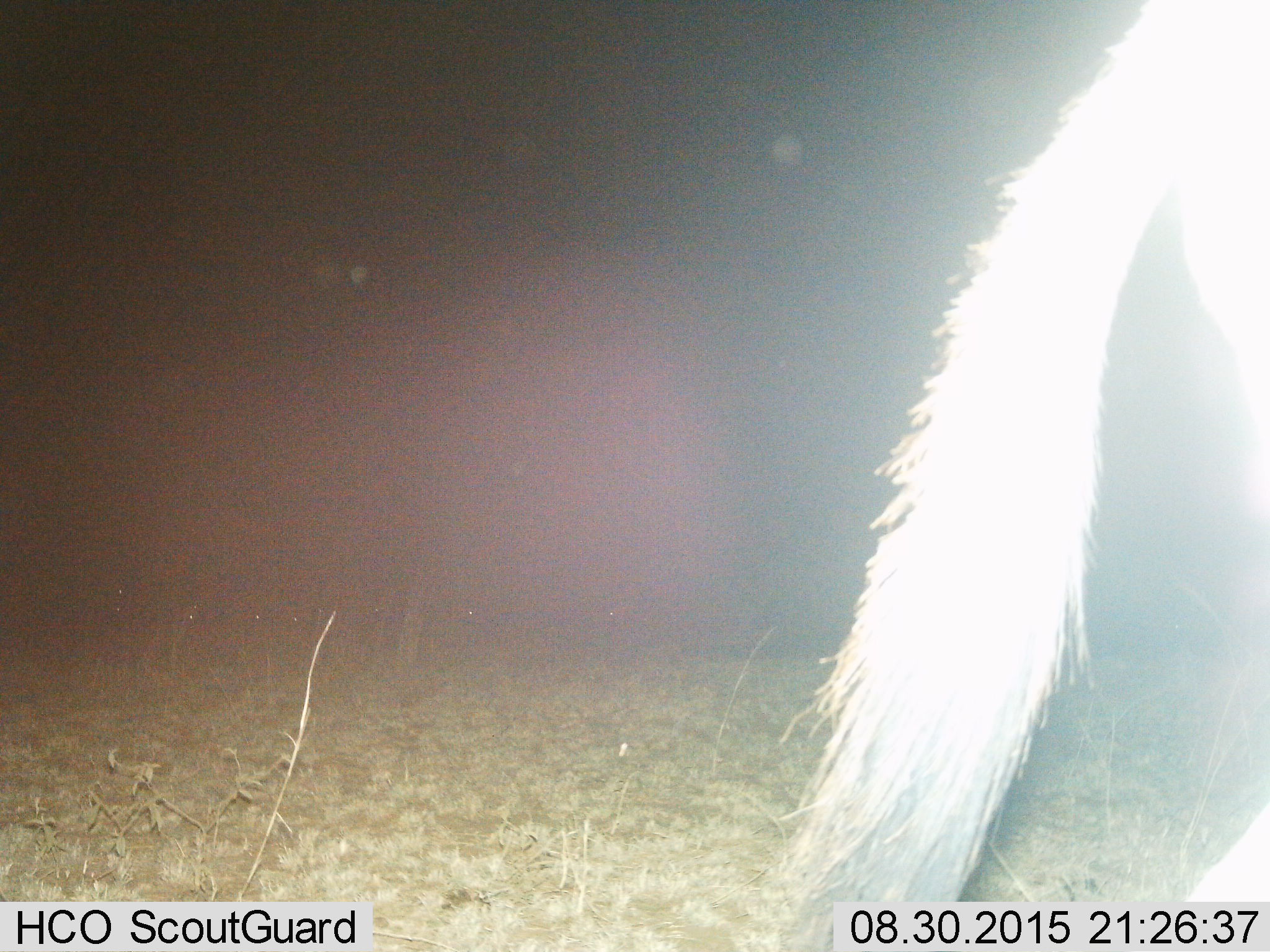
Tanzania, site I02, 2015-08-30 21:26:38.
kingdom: Animalia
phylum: Chordata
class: Mammalia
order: Artiodactyla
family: Bovidae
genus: Connochaetes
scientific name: Connochaetes taurinus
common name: blue wildebeest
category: wildebeest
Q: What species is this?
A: Wildebeest (blue wildebeest) (Connochaetes taurinus).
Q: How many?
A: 1.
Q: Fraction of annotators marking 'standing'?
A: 67%.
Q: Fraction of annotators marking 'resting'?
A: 0%.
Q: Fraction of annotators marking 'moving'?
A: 33%.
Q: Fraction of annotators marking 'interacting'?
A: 0%.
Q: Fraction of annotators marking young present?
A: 0%.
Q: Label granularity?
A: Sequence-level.